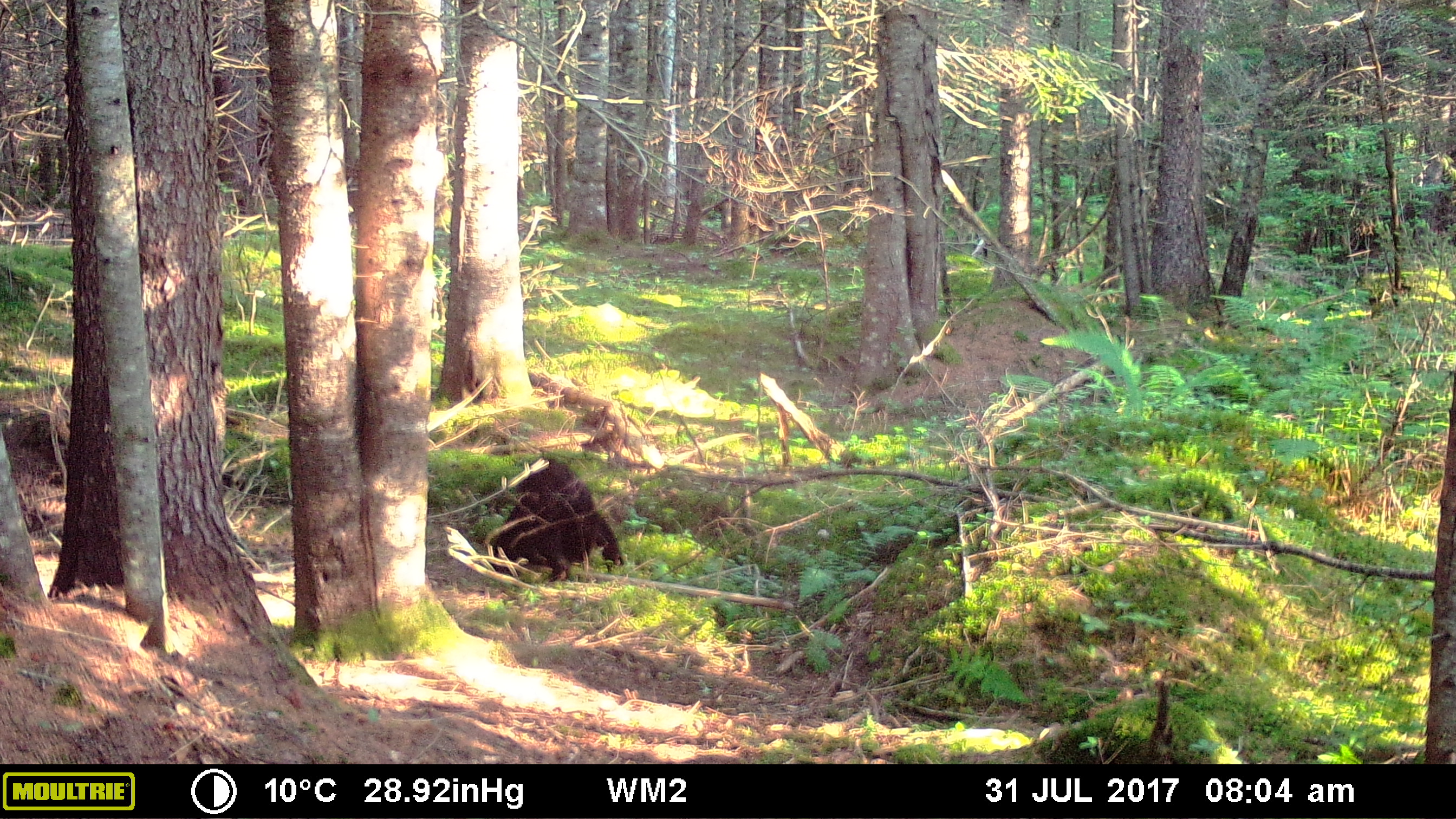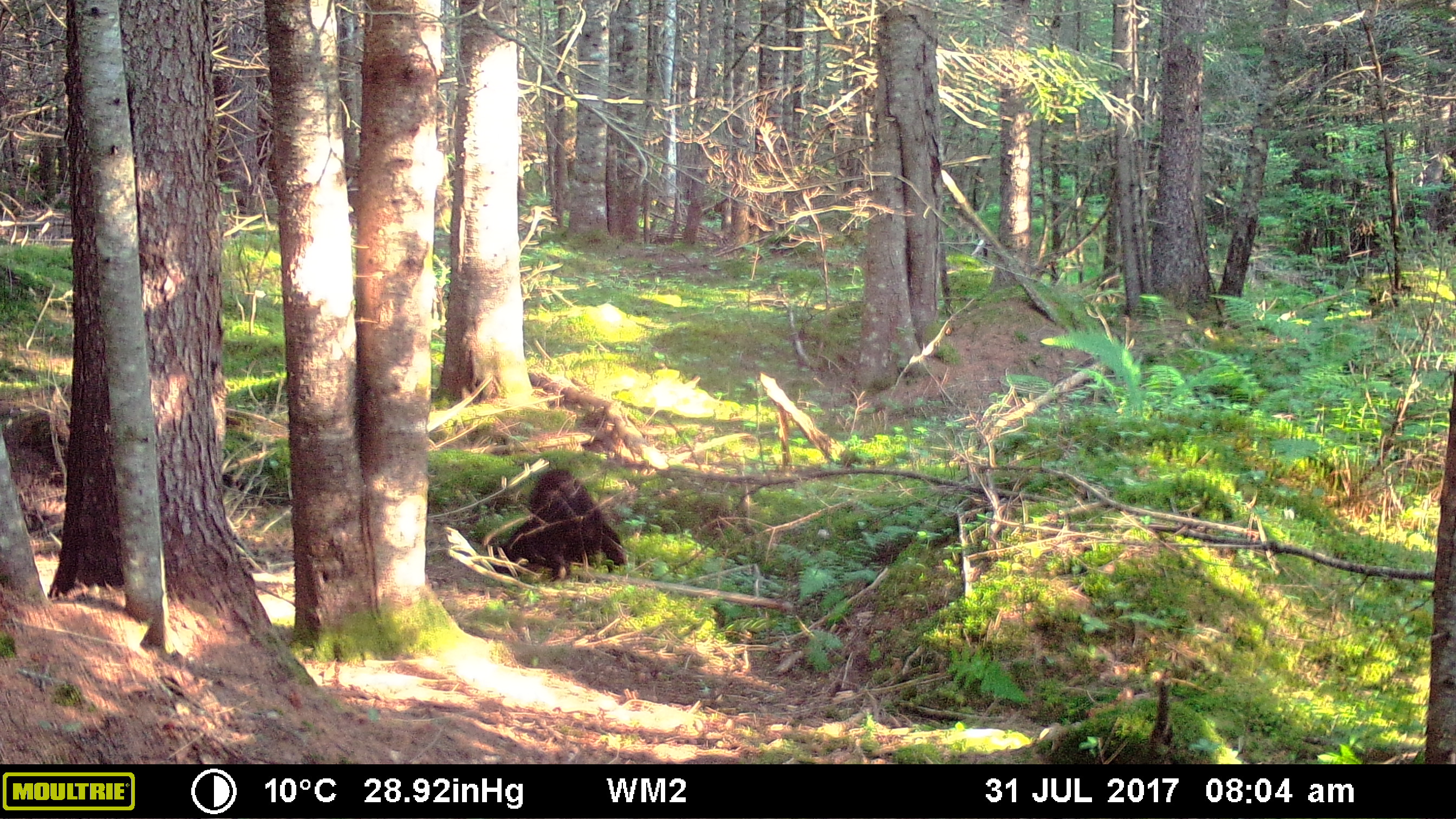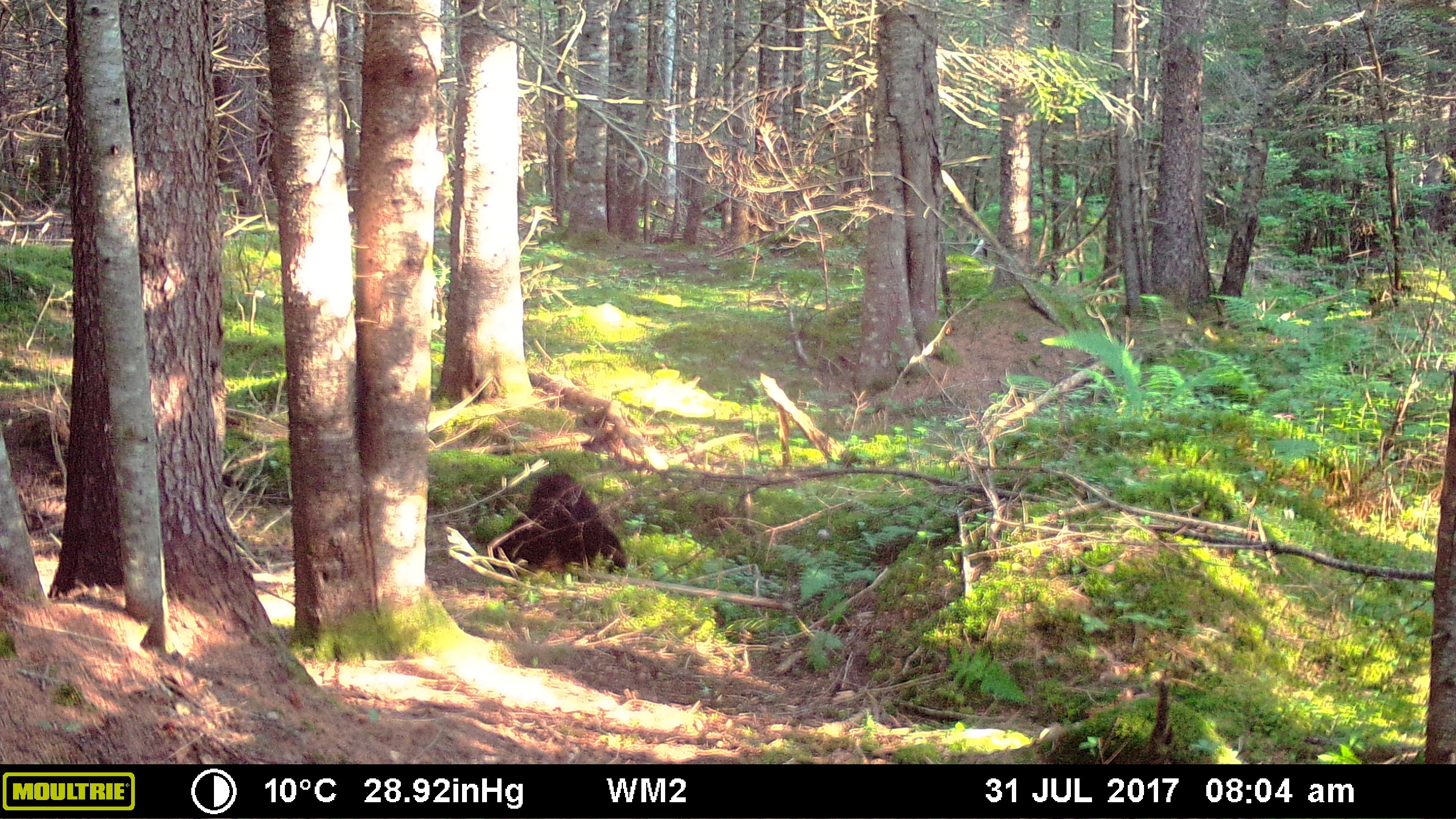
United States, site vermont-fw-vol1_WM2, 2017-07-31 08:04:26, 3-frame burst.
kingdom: Animalia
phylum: Chordata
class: Mammalia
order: Carnivora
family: Ursidae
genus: Ursus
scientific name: Ursus americanus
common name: black bear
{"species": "black bear (Ursus americanus)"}